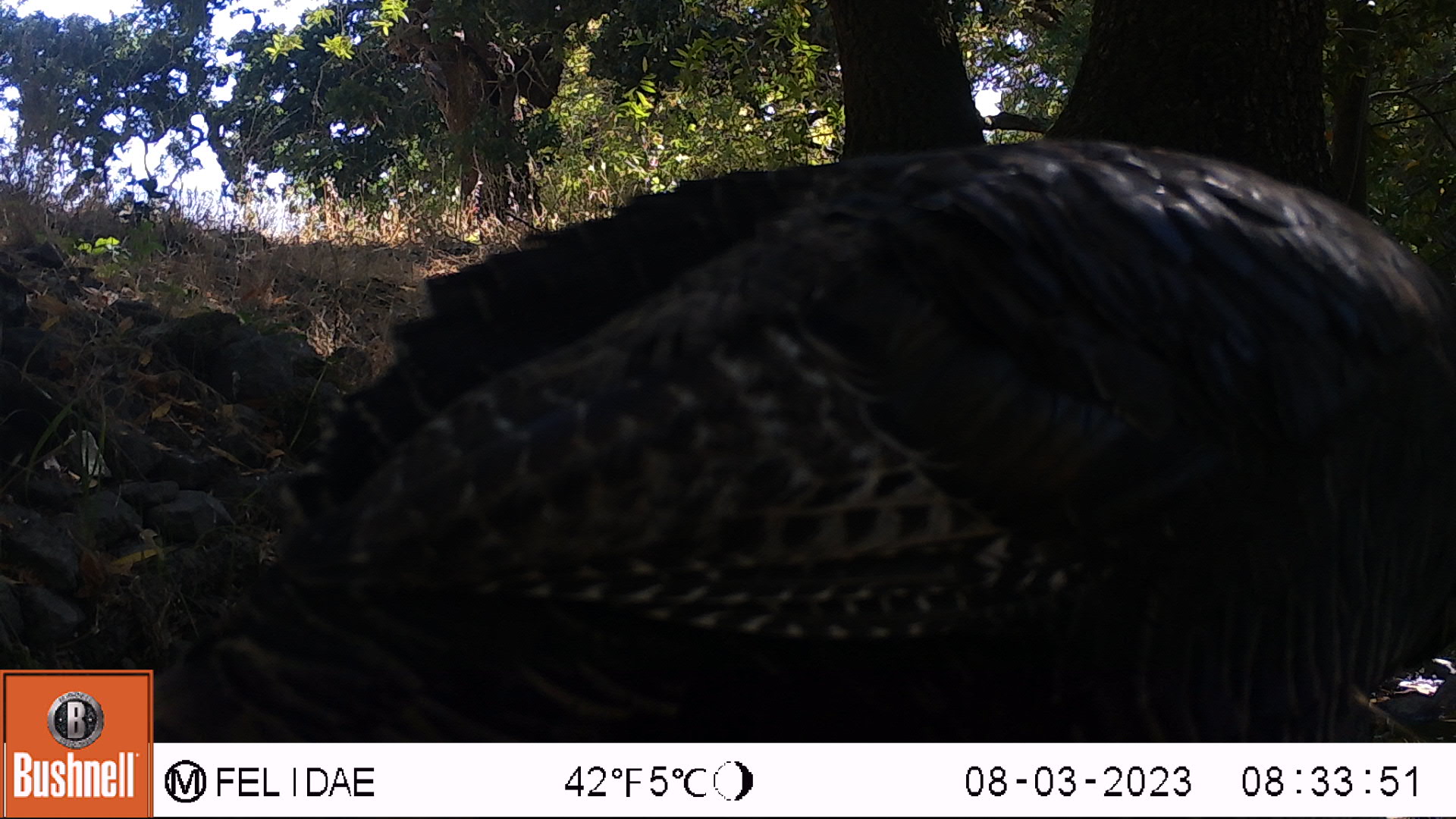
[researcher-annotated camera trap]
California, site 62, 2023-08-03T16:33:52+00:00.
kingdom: Animalia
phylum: Chordata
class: Aves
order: Galliformes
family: Phasianidae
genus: Meleagris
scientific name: Meleagris gallopavo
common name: turkey